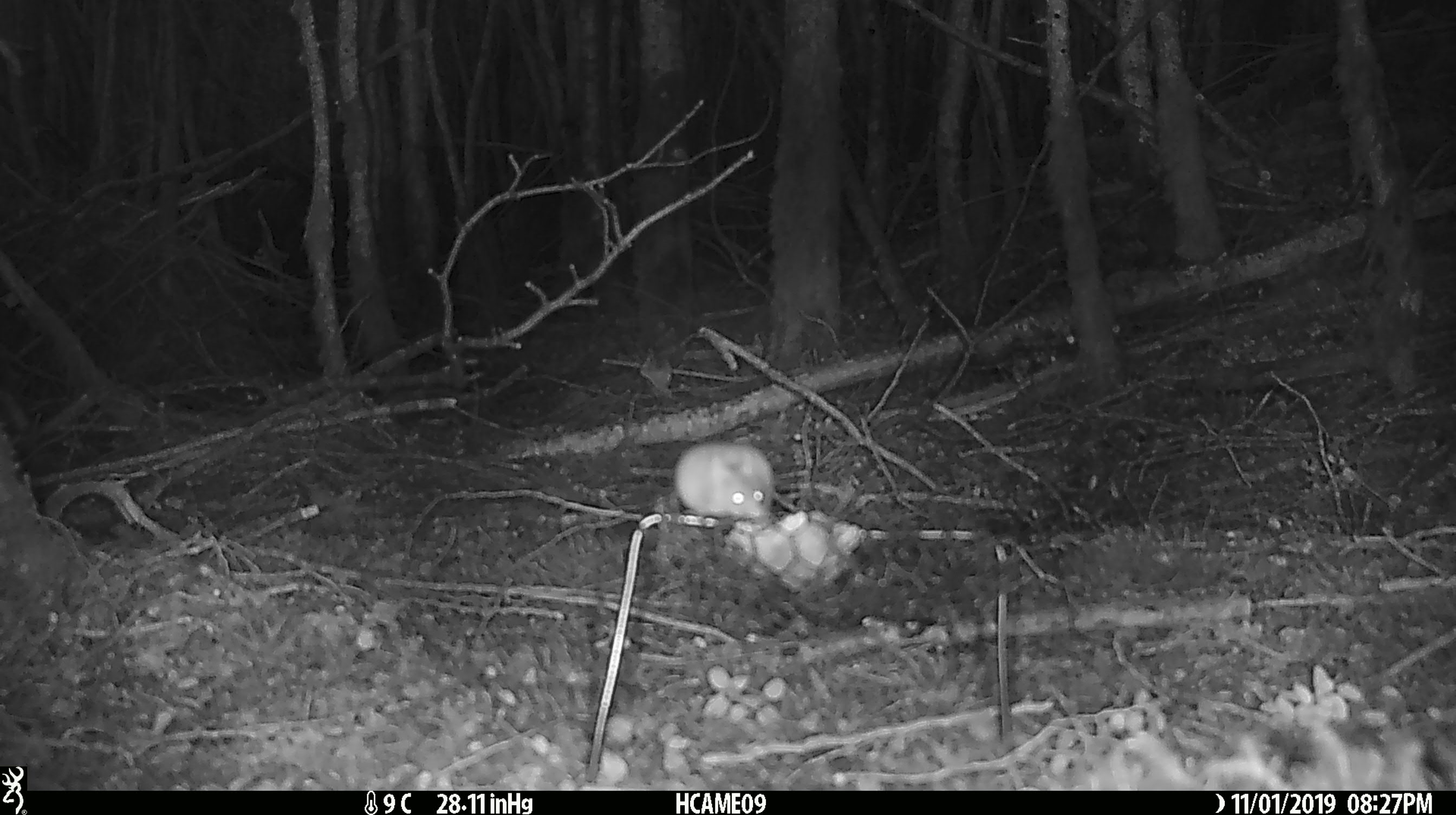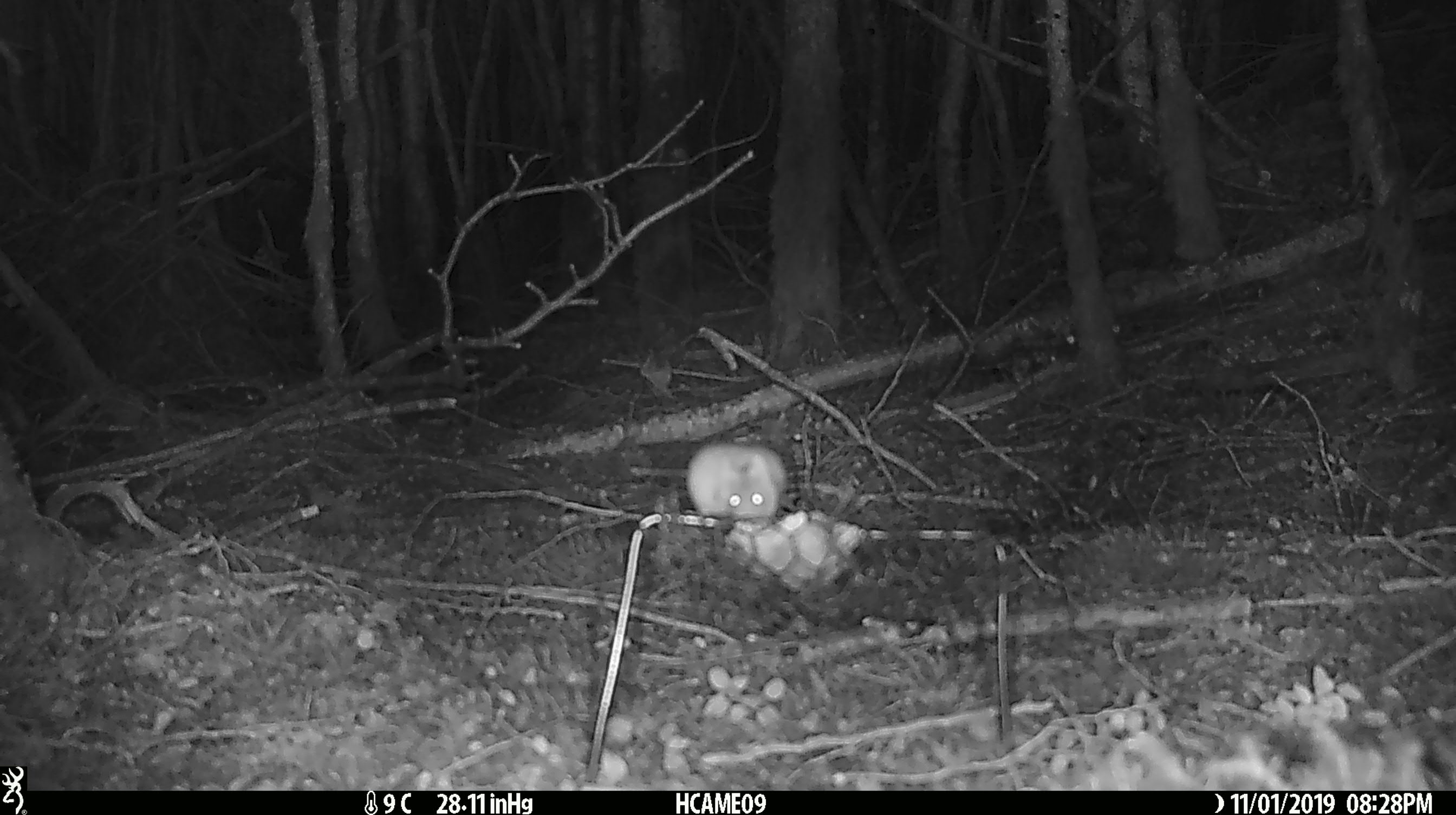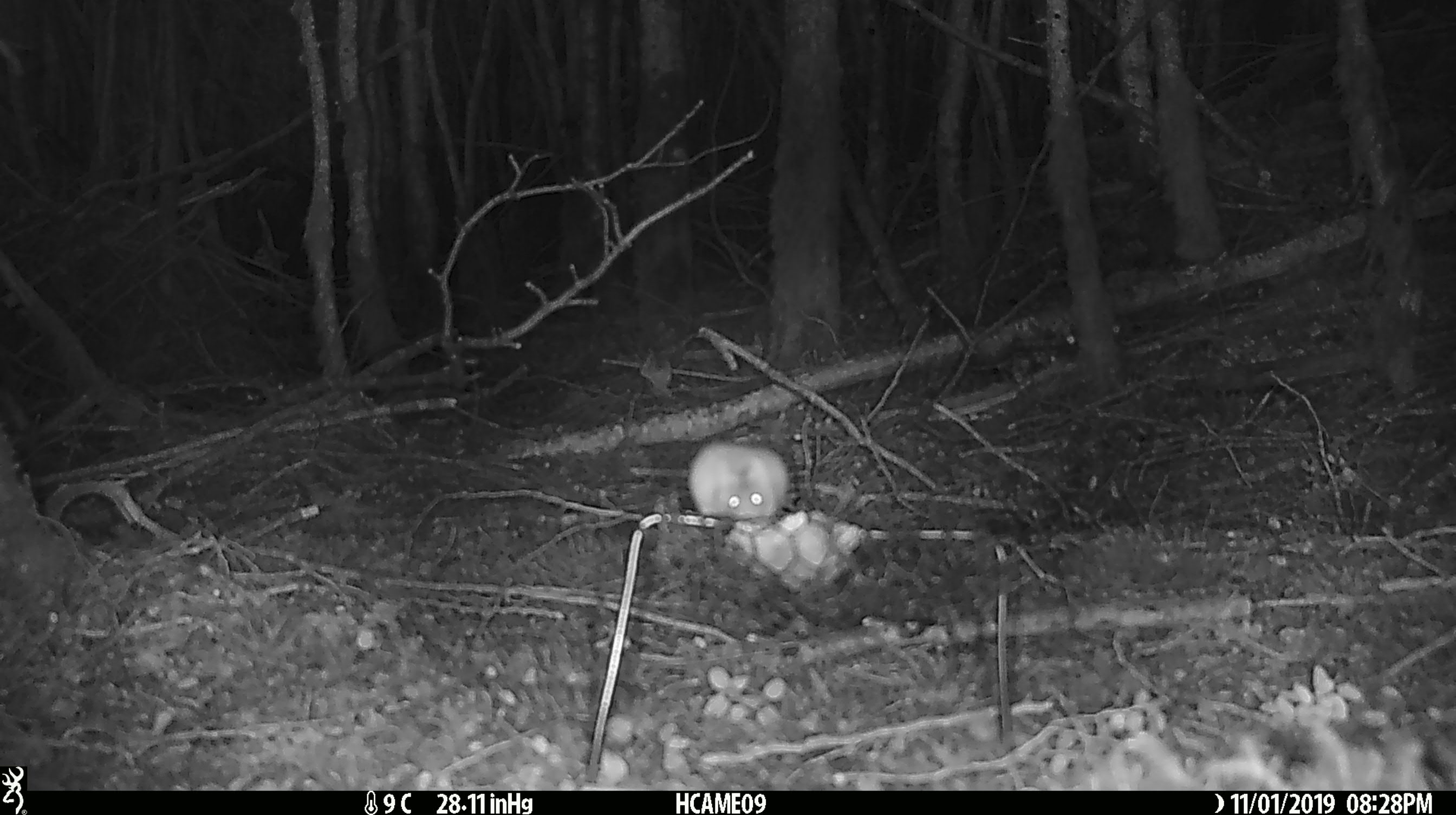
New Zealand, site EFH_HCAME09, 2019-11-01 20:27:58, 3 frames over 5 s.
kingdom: Animalia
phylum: Chordata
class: Mammalia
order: Rodentia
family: Muridae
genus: Mus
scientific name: Mus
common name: mouse